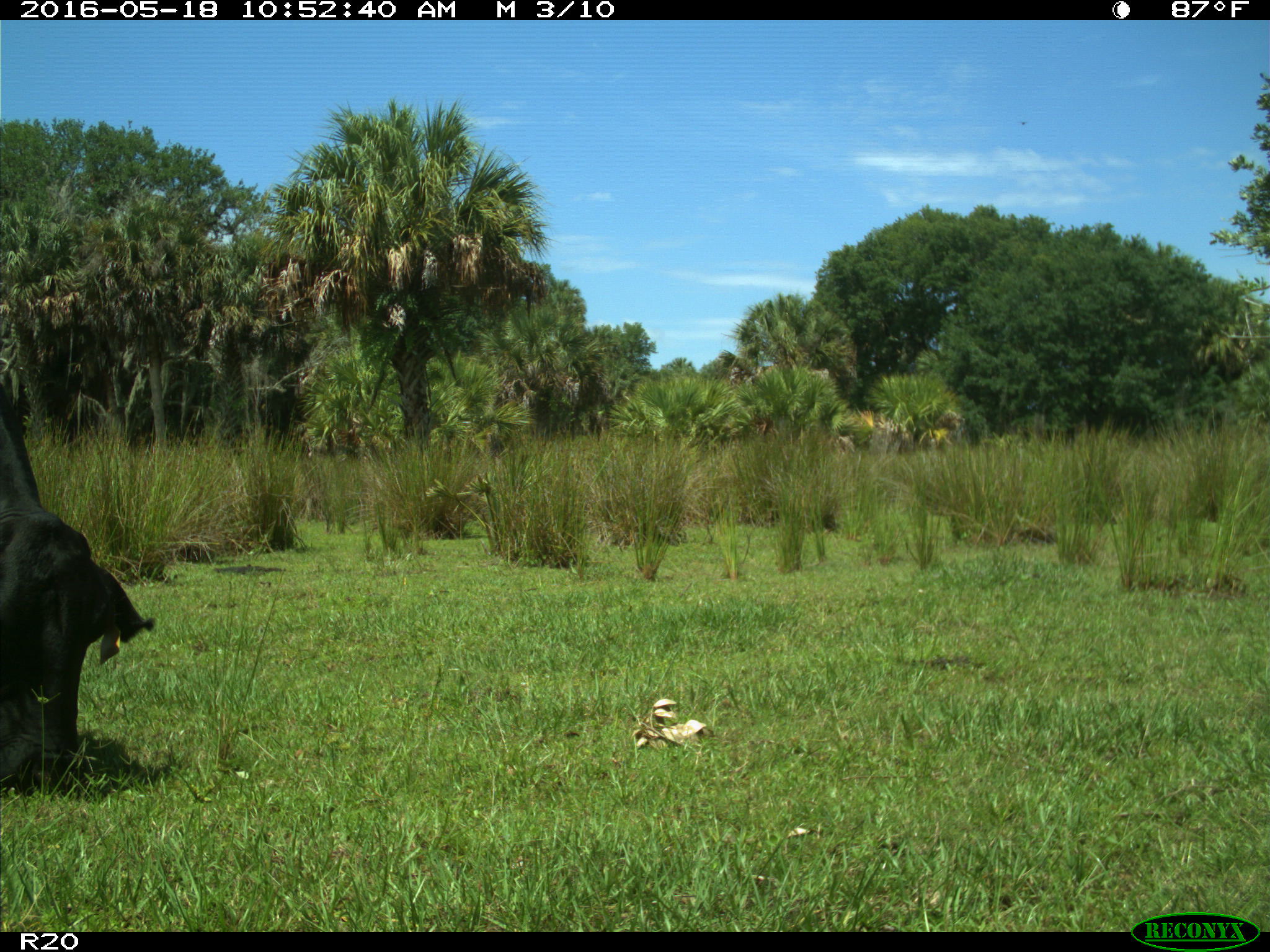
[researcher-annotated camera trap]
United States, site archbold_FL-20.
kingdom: Animalia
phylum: Chordata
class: Mammalia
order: Artiodactyla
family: Bovidae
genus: Bos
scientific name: Bos taurus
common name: domestic cow